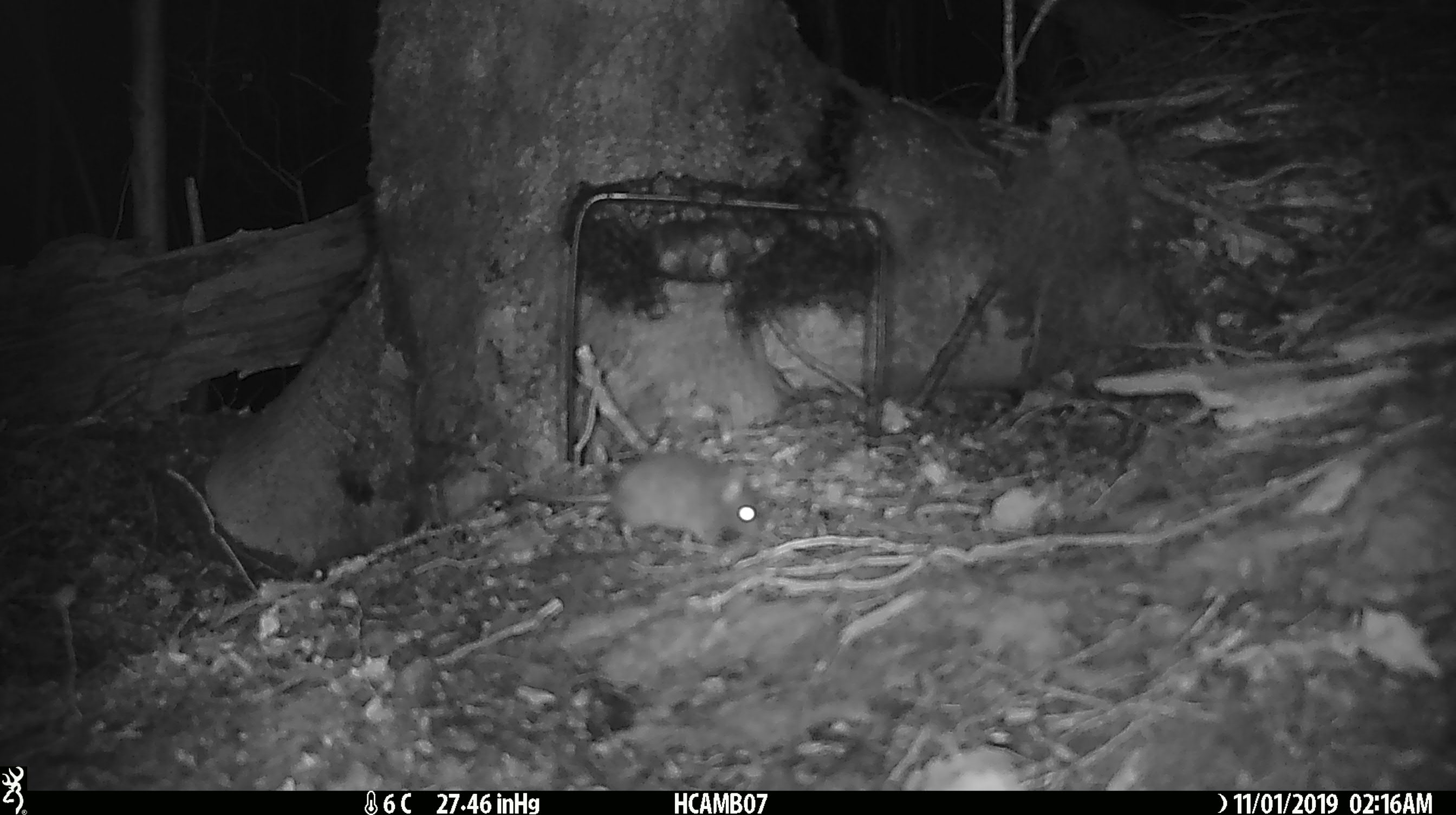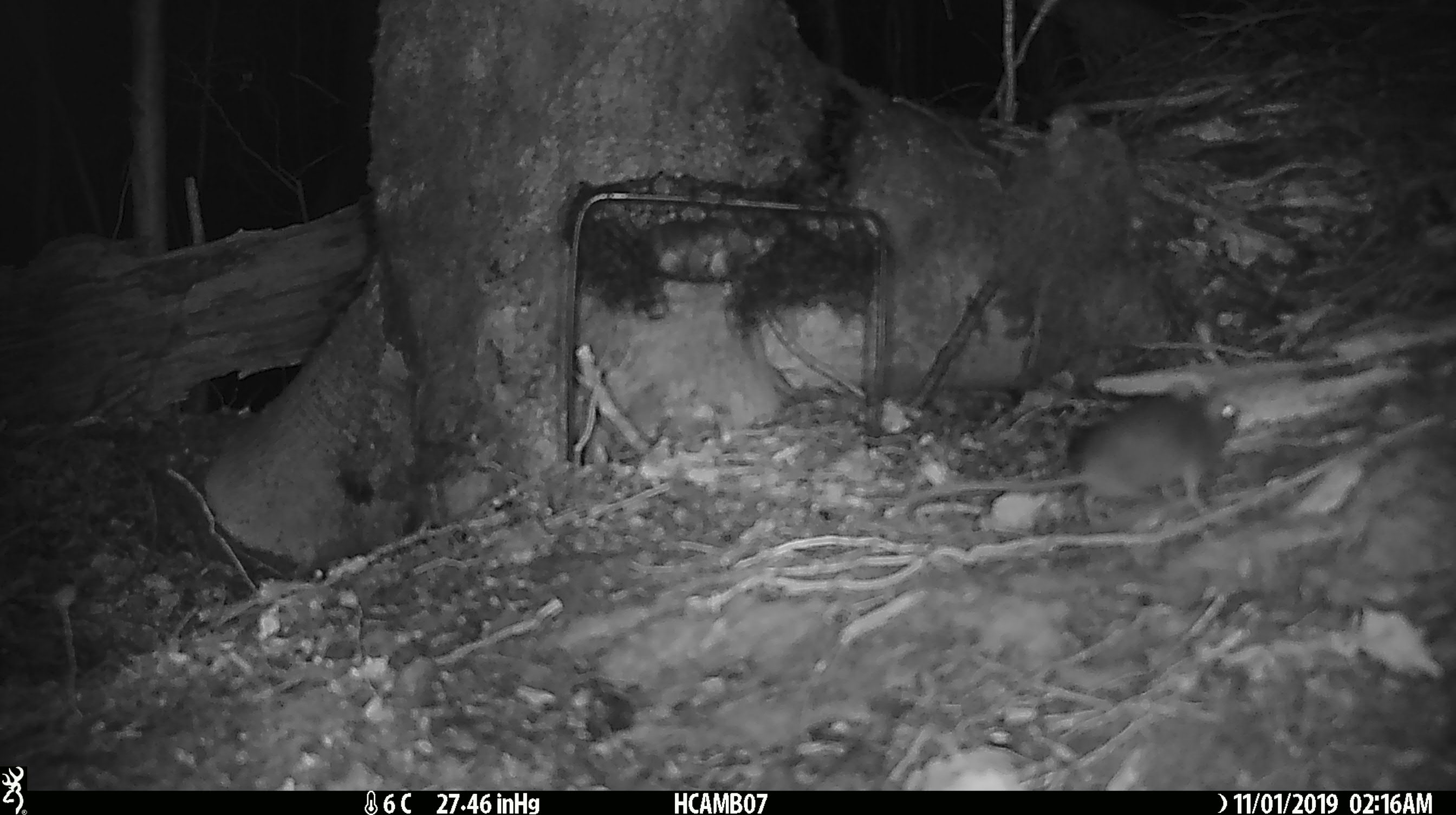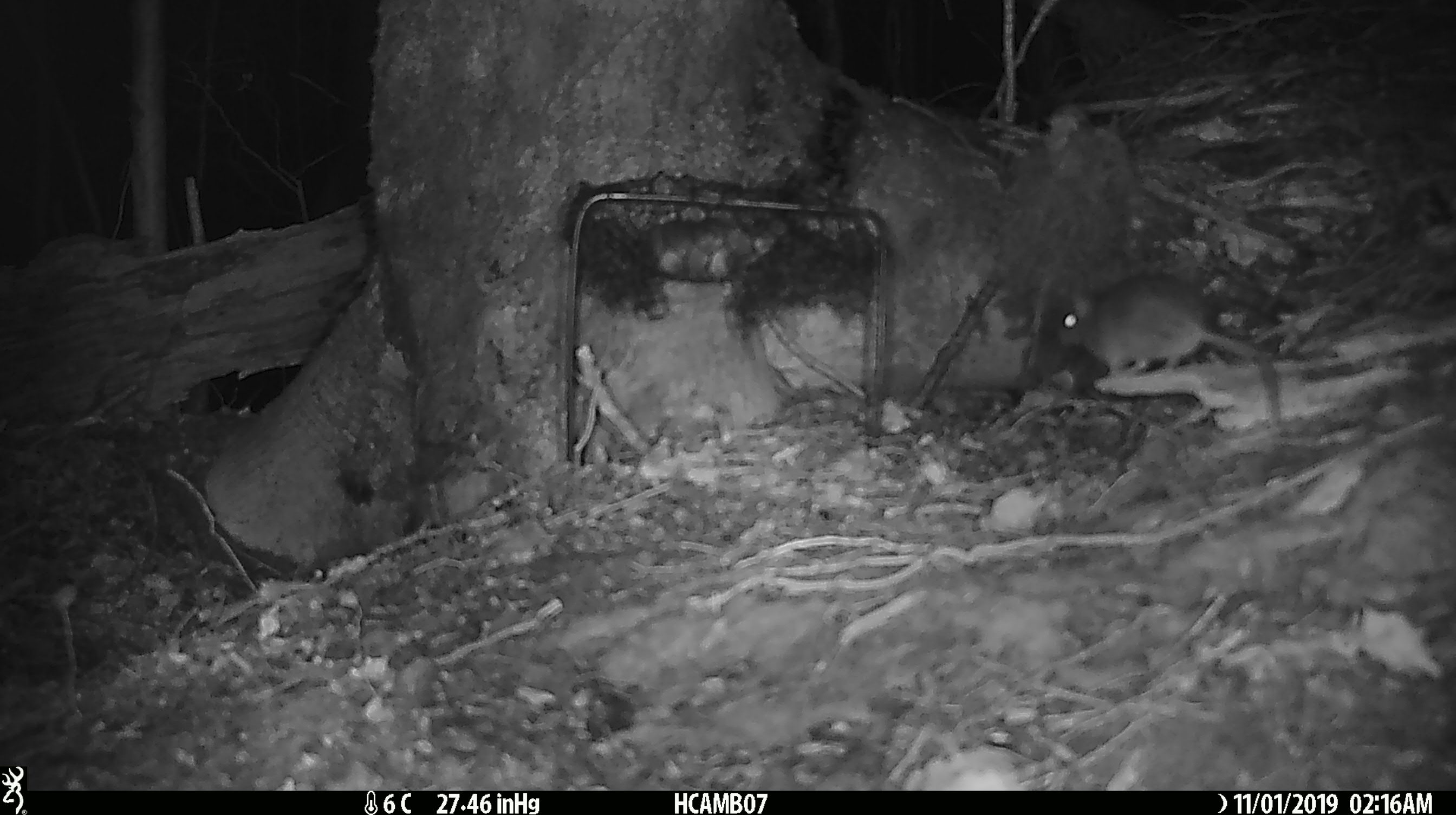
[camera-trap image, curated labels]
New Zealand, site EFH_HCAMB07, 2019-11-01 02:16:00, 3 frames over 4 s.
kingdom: Animalia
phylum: Chordata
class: Mammalia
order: Rodentia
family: Muridae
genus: Mus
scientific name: Mus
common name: mouse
Mouse (Mus).